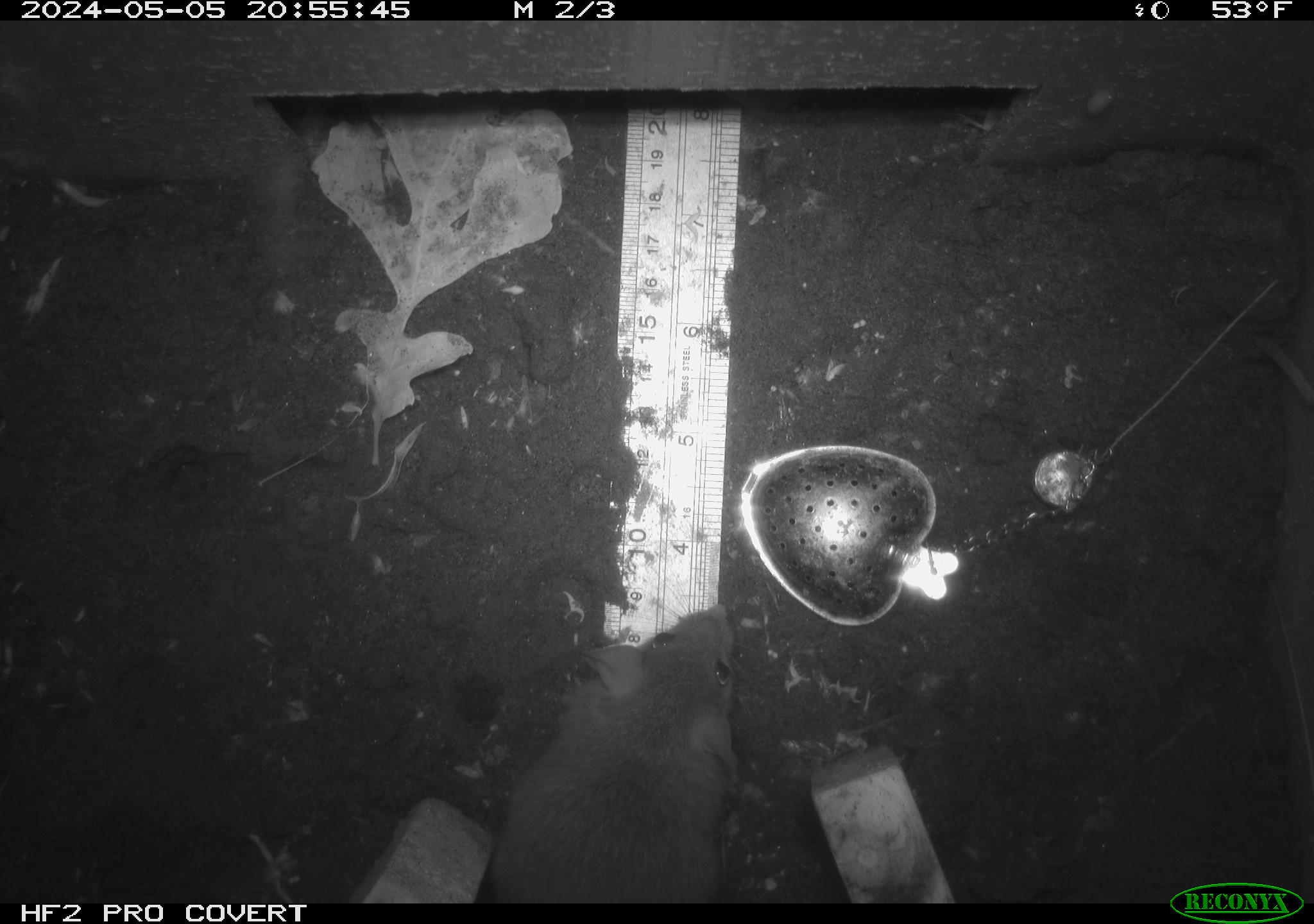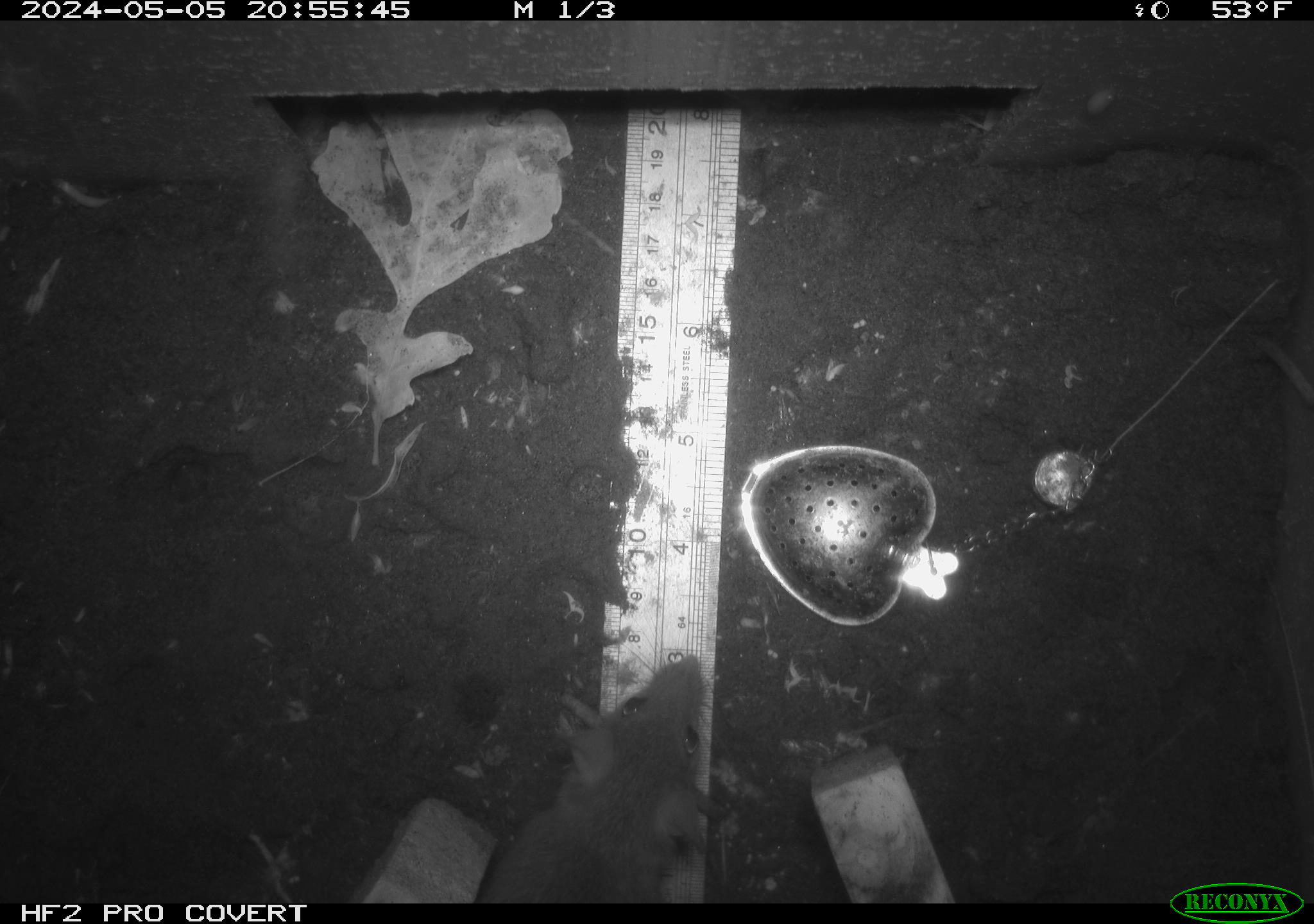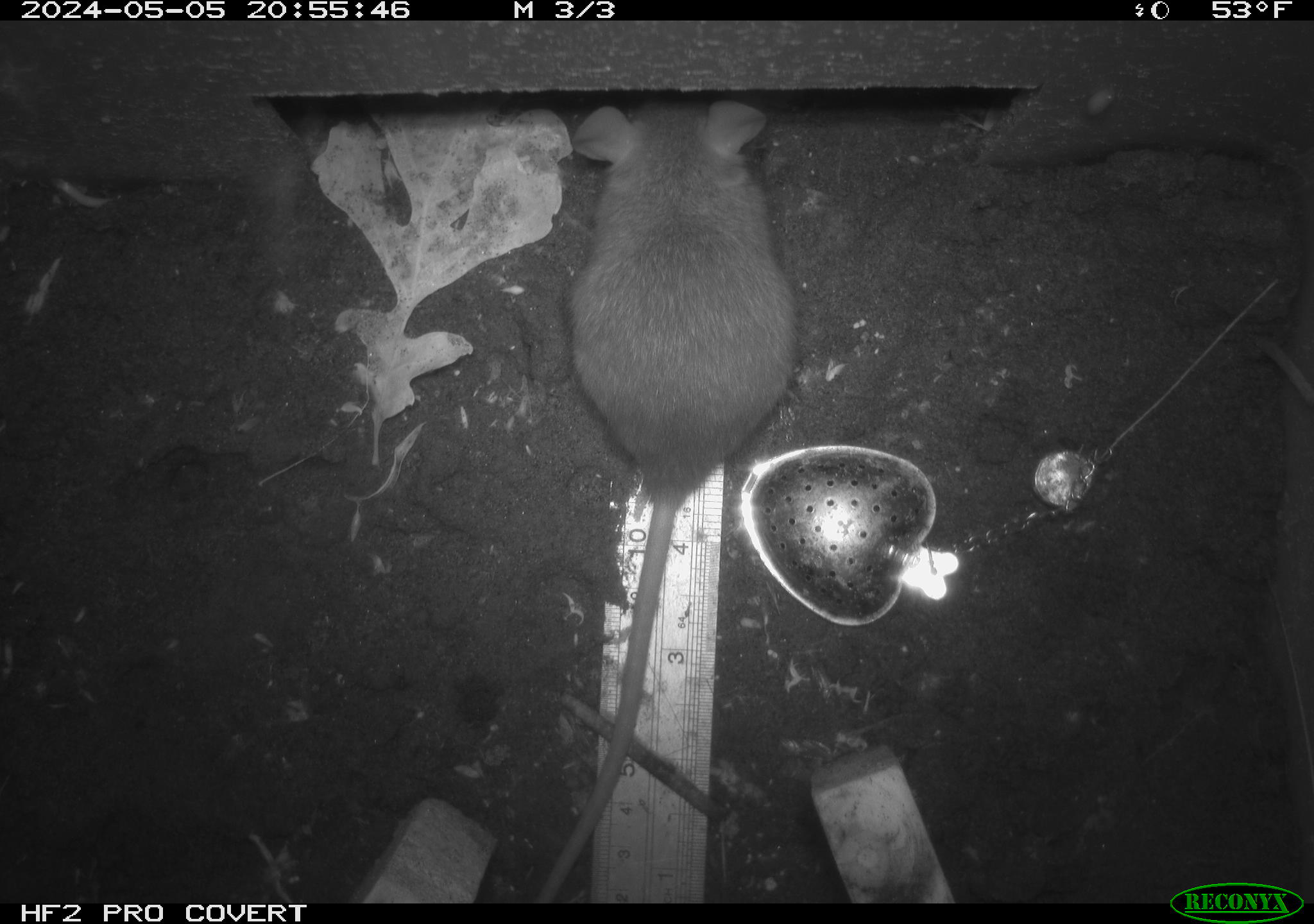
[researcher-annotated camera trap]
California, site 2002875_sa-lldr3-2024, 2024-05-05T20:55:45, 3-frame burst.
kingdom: Animalia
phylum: Chordata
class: Mammalia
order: Rodentia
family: Muridae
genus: Rattus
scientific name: Rattus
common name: rat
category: rattus species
Rattus species (rat) (Rattus).